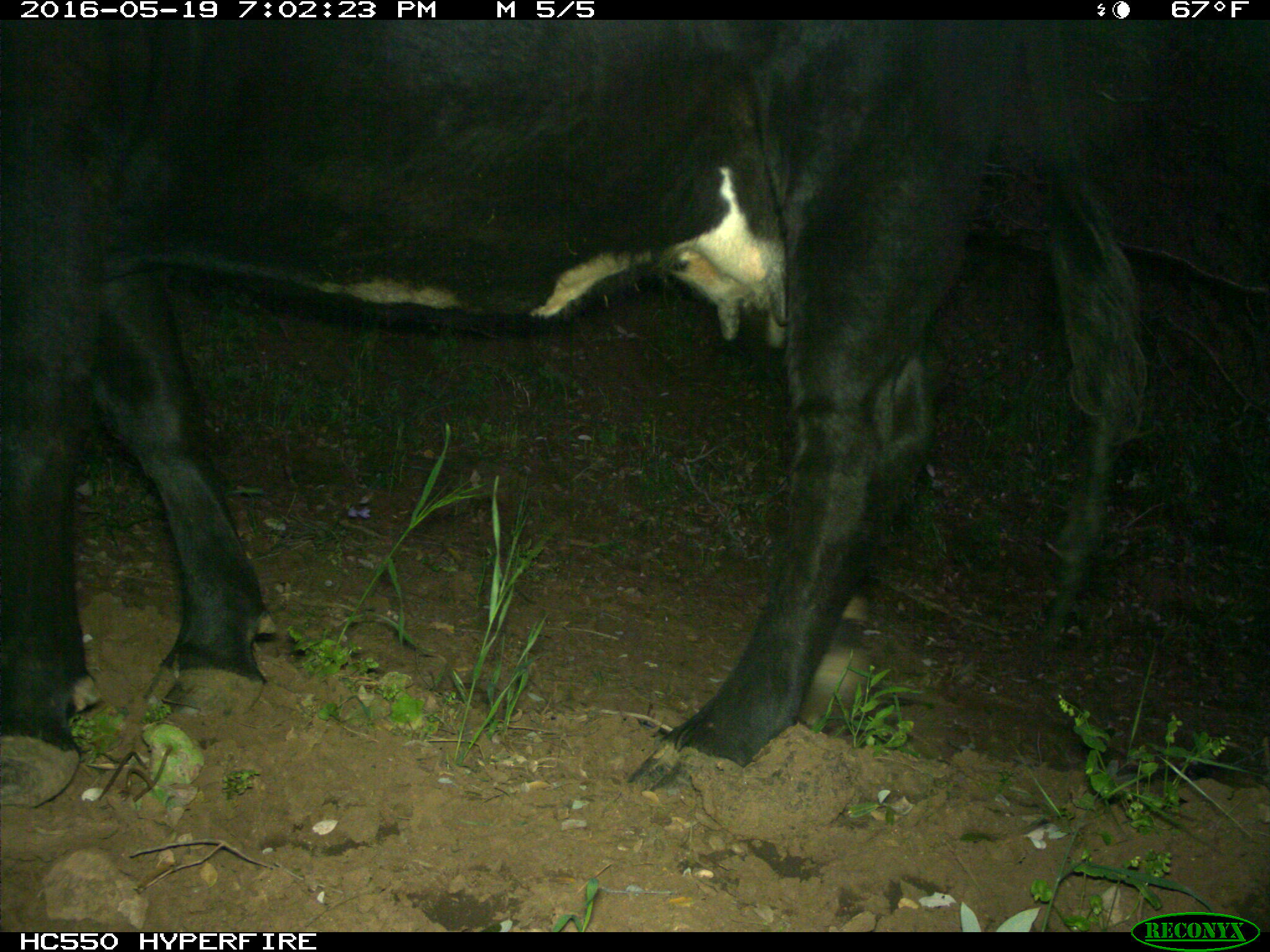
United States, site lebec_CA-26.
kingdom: Animalia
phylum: Chordata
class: Mammalia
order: Artiodactyla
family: Bovidae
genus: Bos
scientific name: Bos taurus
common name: domestic cow